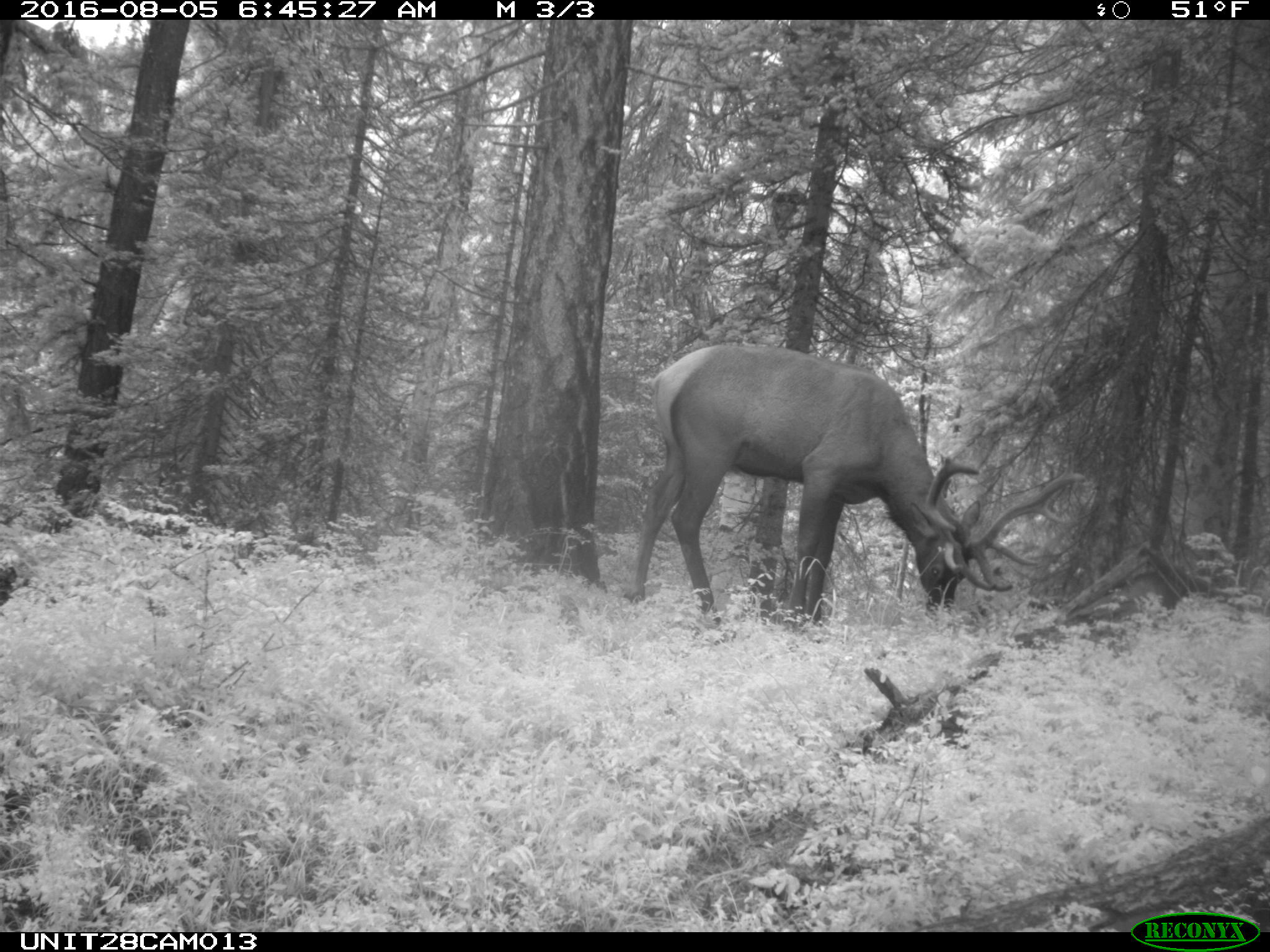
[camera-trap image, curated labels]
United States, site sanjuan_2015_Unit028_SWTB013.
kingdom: Animalia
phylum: Chordata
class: Mammalia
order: Artiodactyla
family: Cervidae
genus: Cervus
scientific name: Cervus elaphus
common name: red deer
Cervus elaphus (red deer).